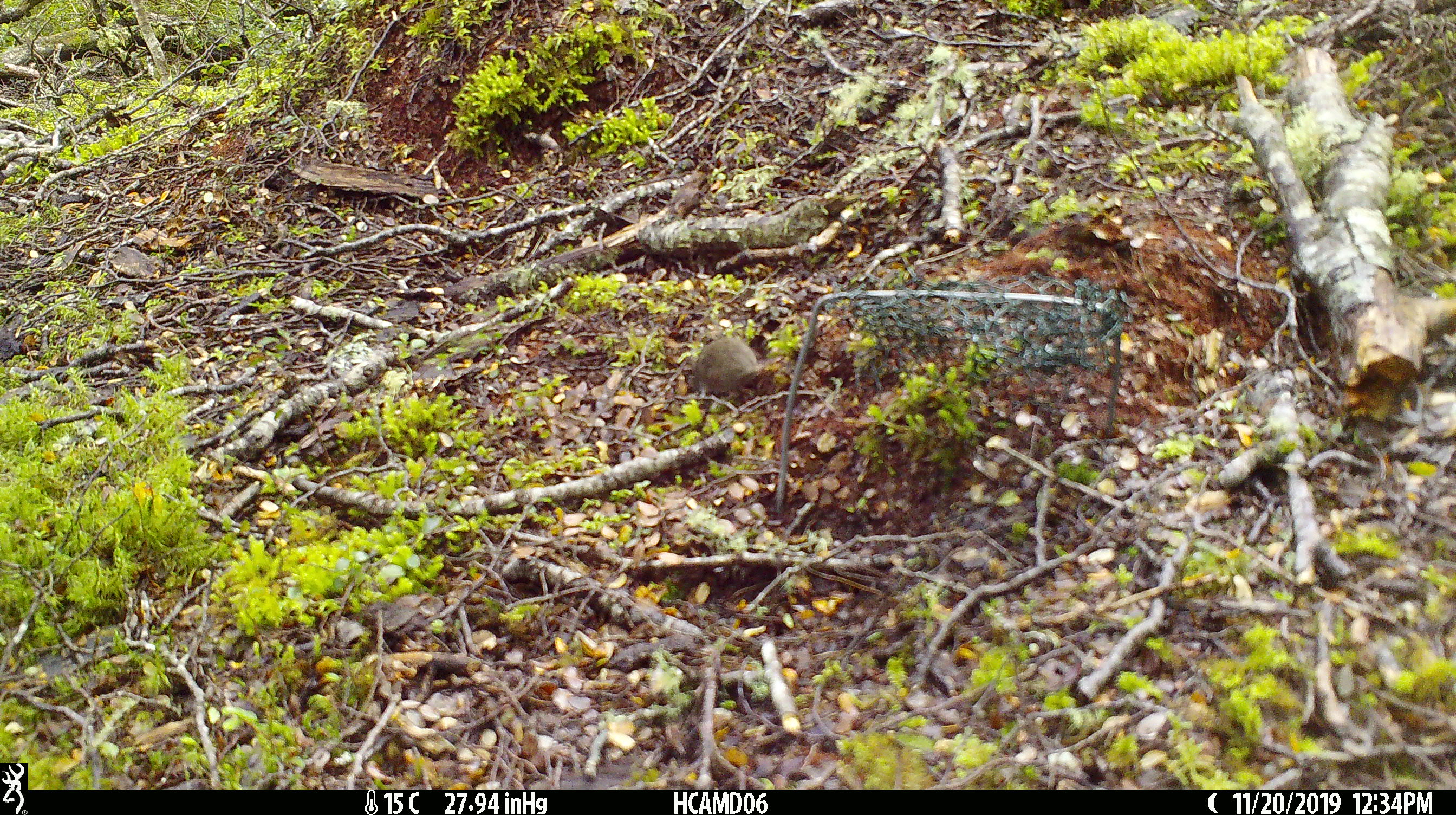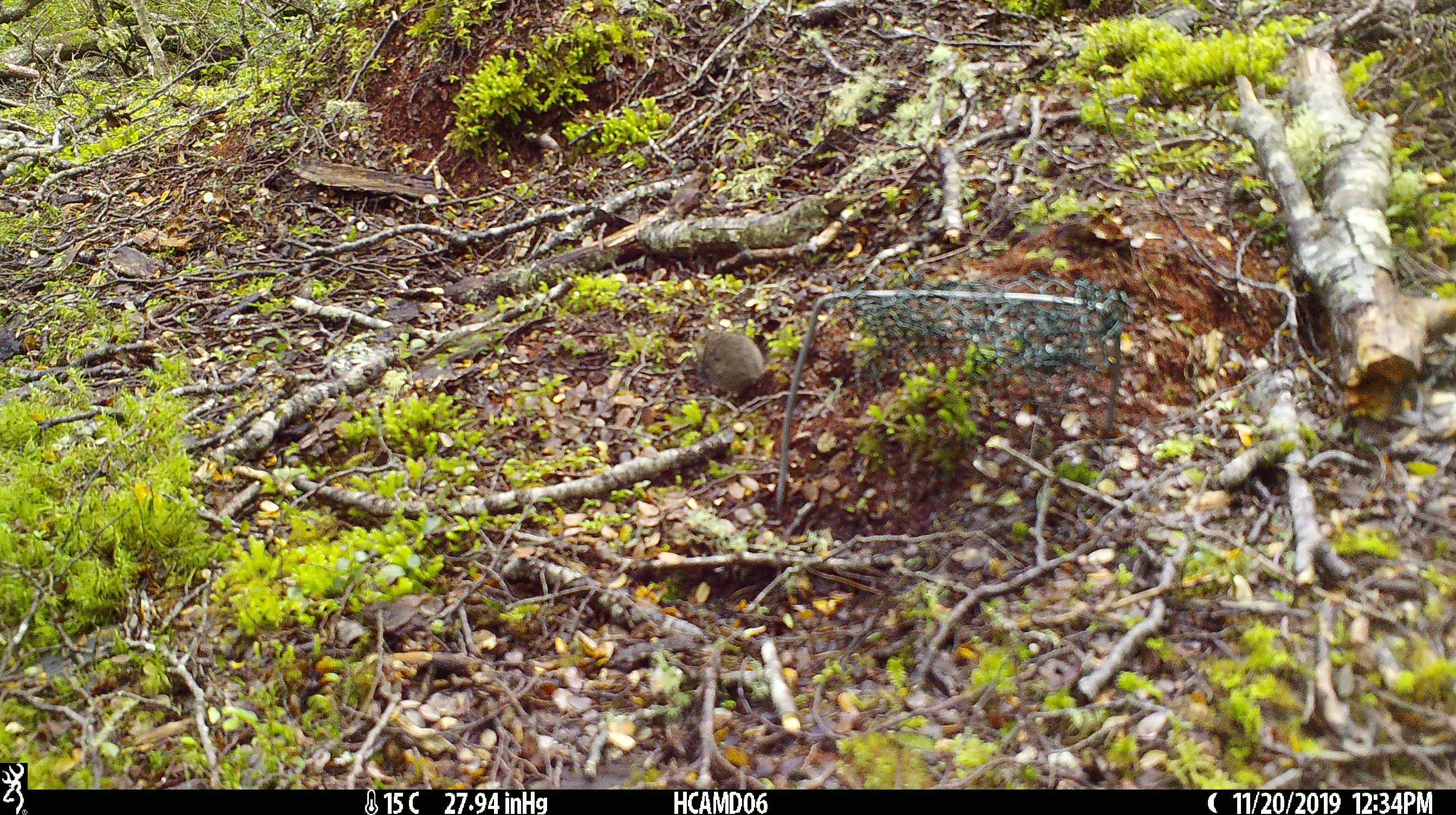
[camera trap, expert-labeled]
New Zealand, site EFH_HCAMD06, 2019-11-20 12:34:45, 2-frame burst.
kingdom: Animalia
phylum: Chordata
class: Mammalia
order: Rodentia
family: Muridae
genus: Mus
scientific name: Mus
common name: mouse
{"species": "mouse (Mus)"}